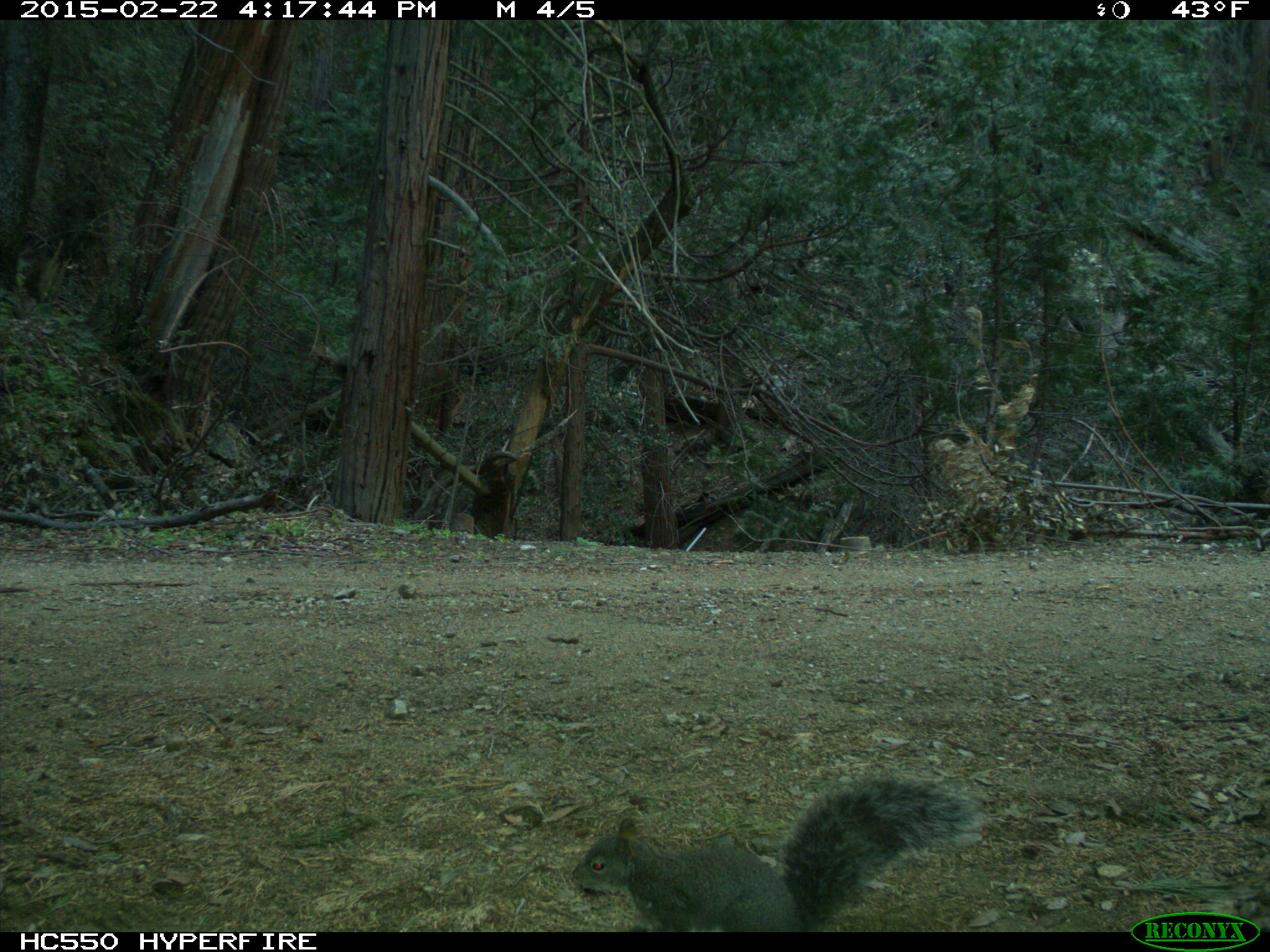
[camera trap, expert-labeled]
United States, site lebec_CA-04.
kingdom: Animalia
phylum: Chordata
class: Mammalia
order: Rodentia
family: Sciuridae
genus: Sciurus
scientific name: Sciurus carolinensis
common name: eastern gray squirrel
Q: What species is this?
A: Sciurus carolinensis (eastern gray squirrel).